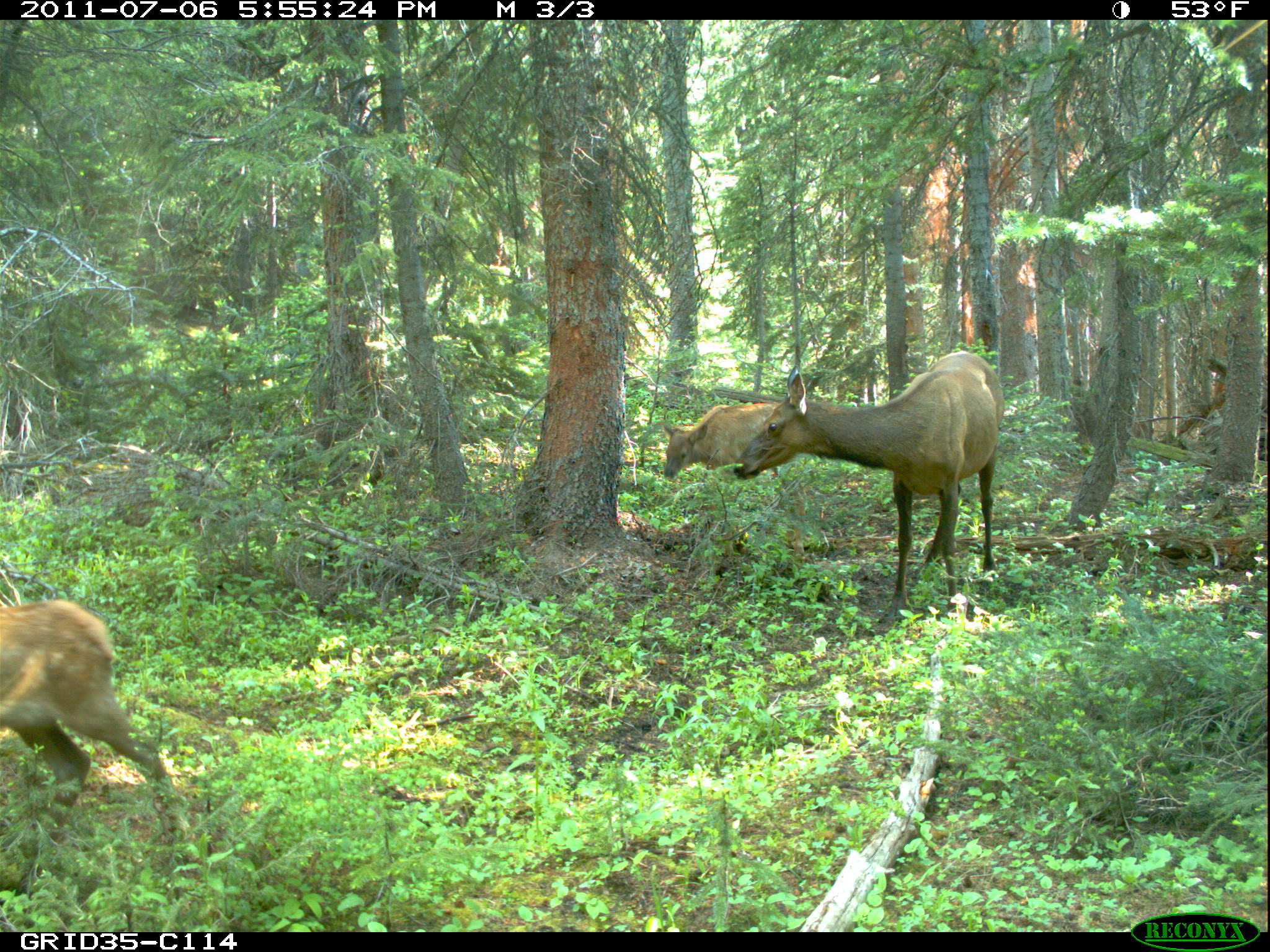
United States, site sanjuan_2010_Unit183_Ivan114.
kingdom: Animalia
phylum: Chordata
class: Mammalia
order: Artiodactyla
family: Cervidae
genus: Cervus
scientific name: Cervus elaphus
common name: red deer